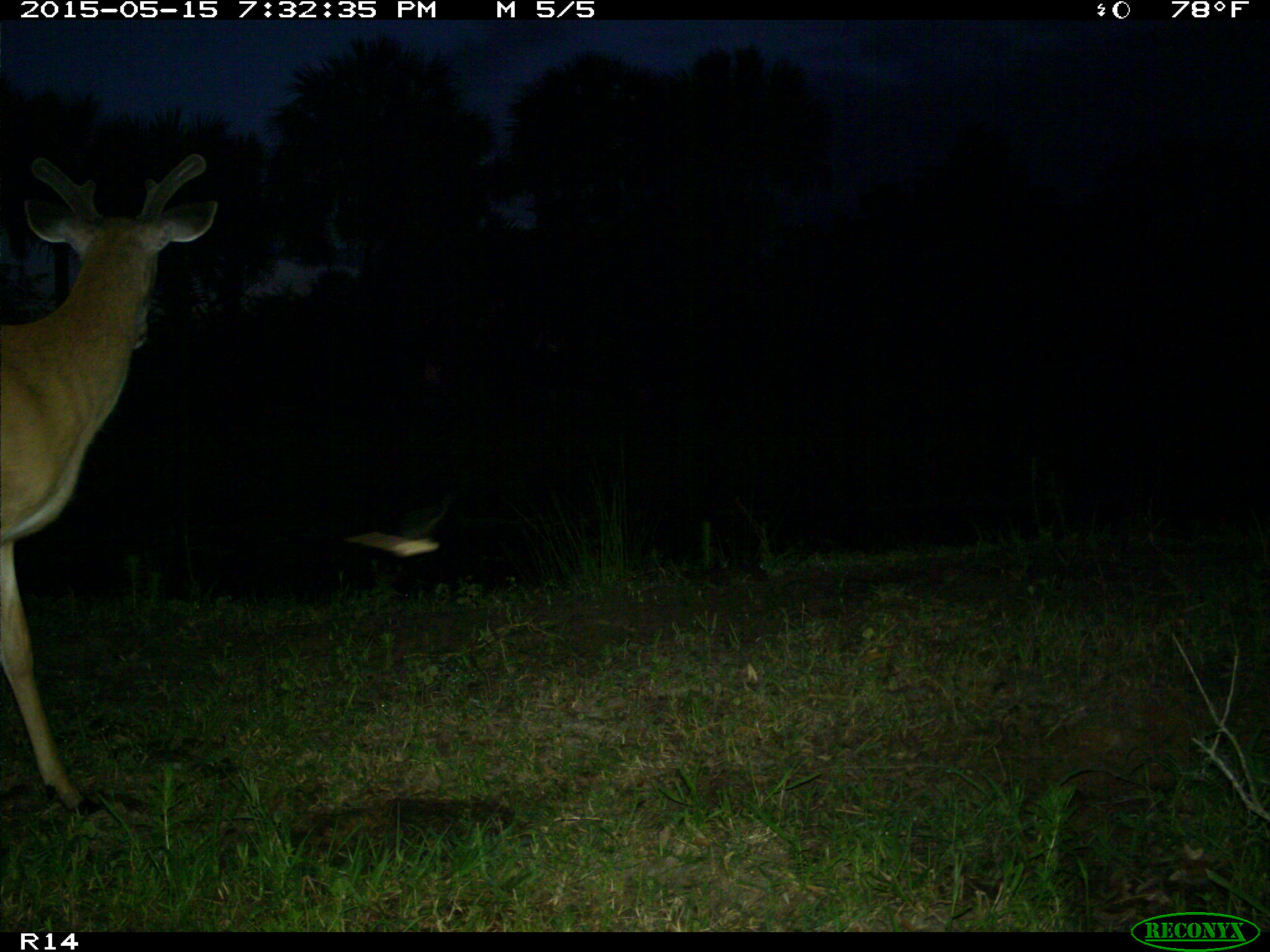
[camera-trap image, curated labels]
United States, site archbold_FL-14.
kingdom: Animalia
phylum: Chordata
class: Mammalia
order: Artiodactyla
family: Cervidae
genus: Odocoileus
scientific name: Odocoileus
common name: deer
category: unidentified deer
Unidentified deer (deer) (Odocoileus).